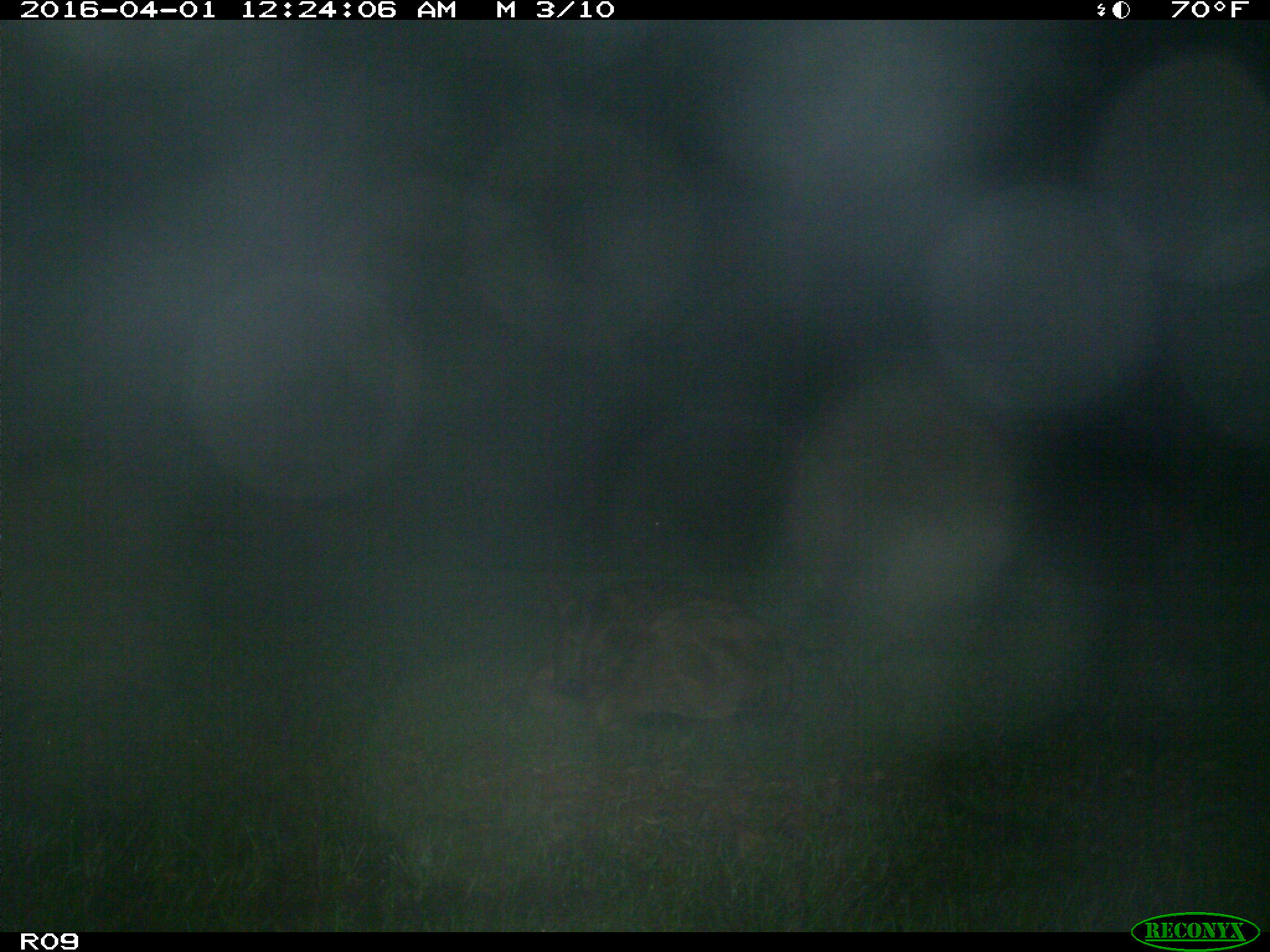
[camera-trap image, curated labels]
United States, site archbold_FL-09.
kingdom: Animalia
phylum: Chordata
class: Mammalia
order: Artiodactyla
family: Bovidae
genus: Bos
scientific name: Bos taurus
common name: domestic cow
Bos taurus (domestic cow).